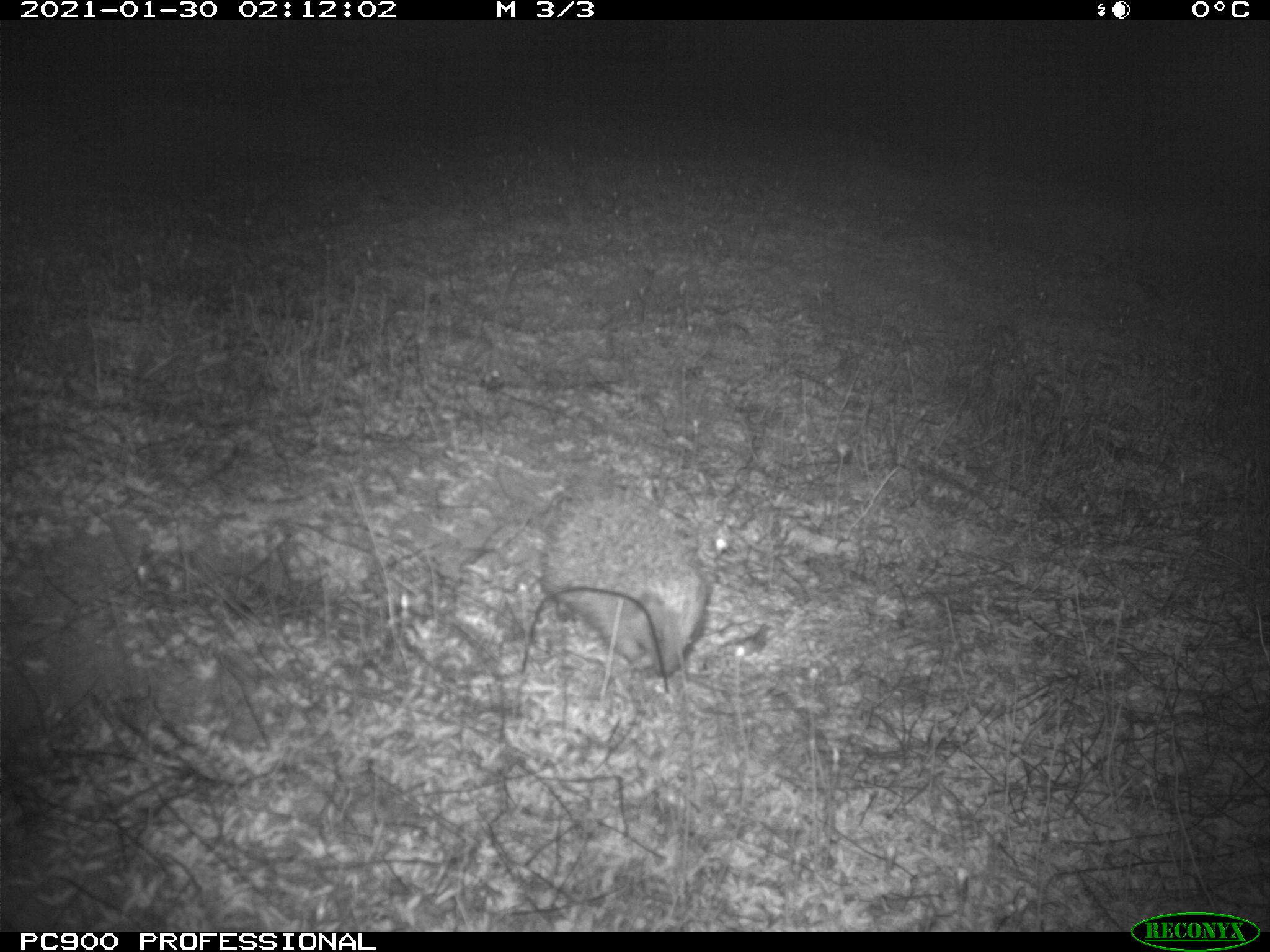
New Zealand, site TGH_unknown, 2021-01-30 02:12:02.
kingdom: Animalia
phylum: Chordata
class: Mammalia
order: Eulipotyphla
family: Erinaceidae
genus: Erinaceus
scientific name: Erinaceus europaeus europaeus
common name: european hedgehog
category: hedgehog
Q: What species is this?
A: Hedgehog (european hedgehog) (Erinaceus europaeus europaeus).